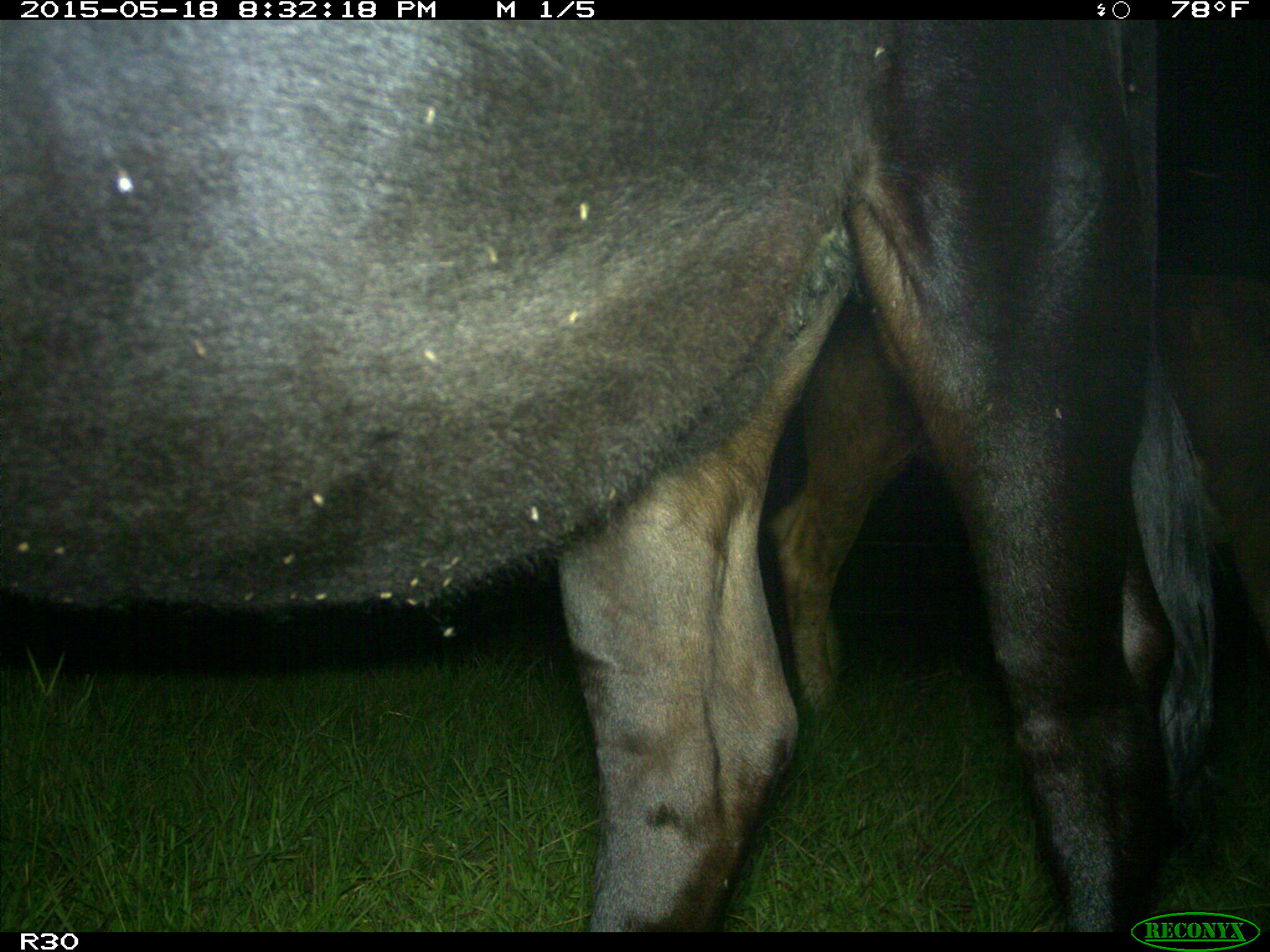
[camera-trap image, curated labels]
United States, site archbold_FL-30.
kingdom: Animalia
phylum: Chordata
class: Mammalia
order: Artiodactyla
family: Bovidae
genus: Bos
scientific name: Bos taurus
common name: domestic cow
Bos taurus (domestic cow).